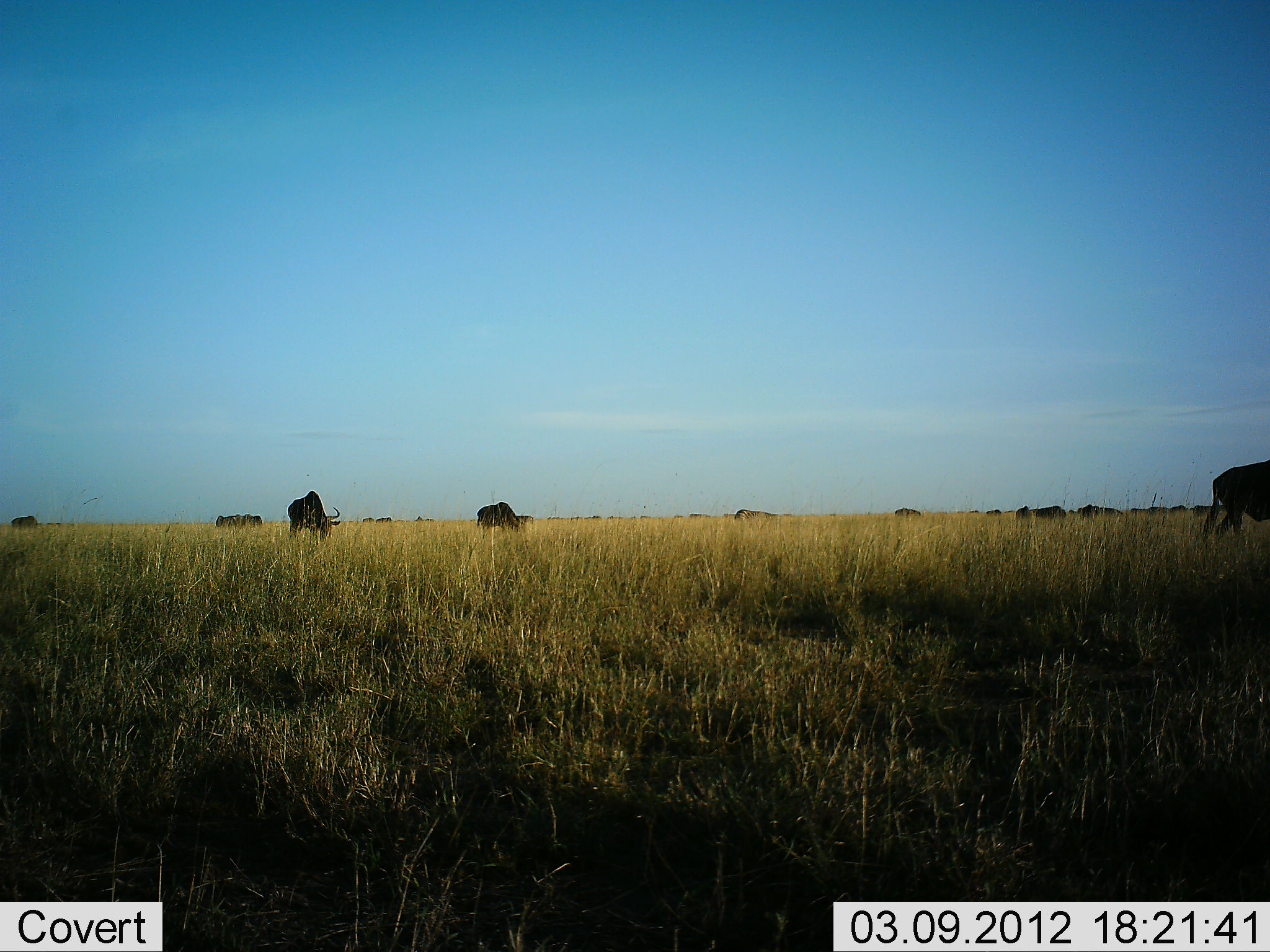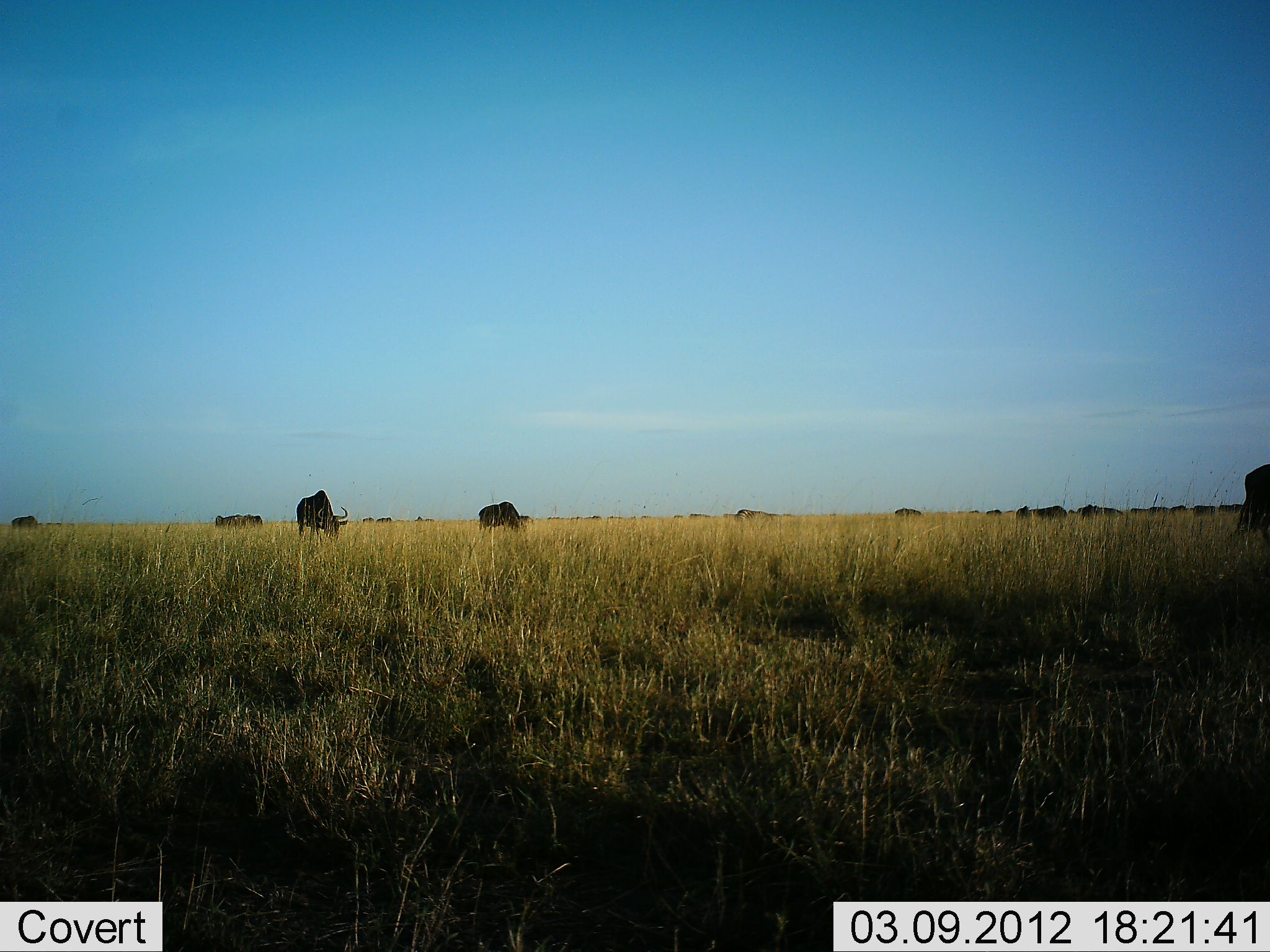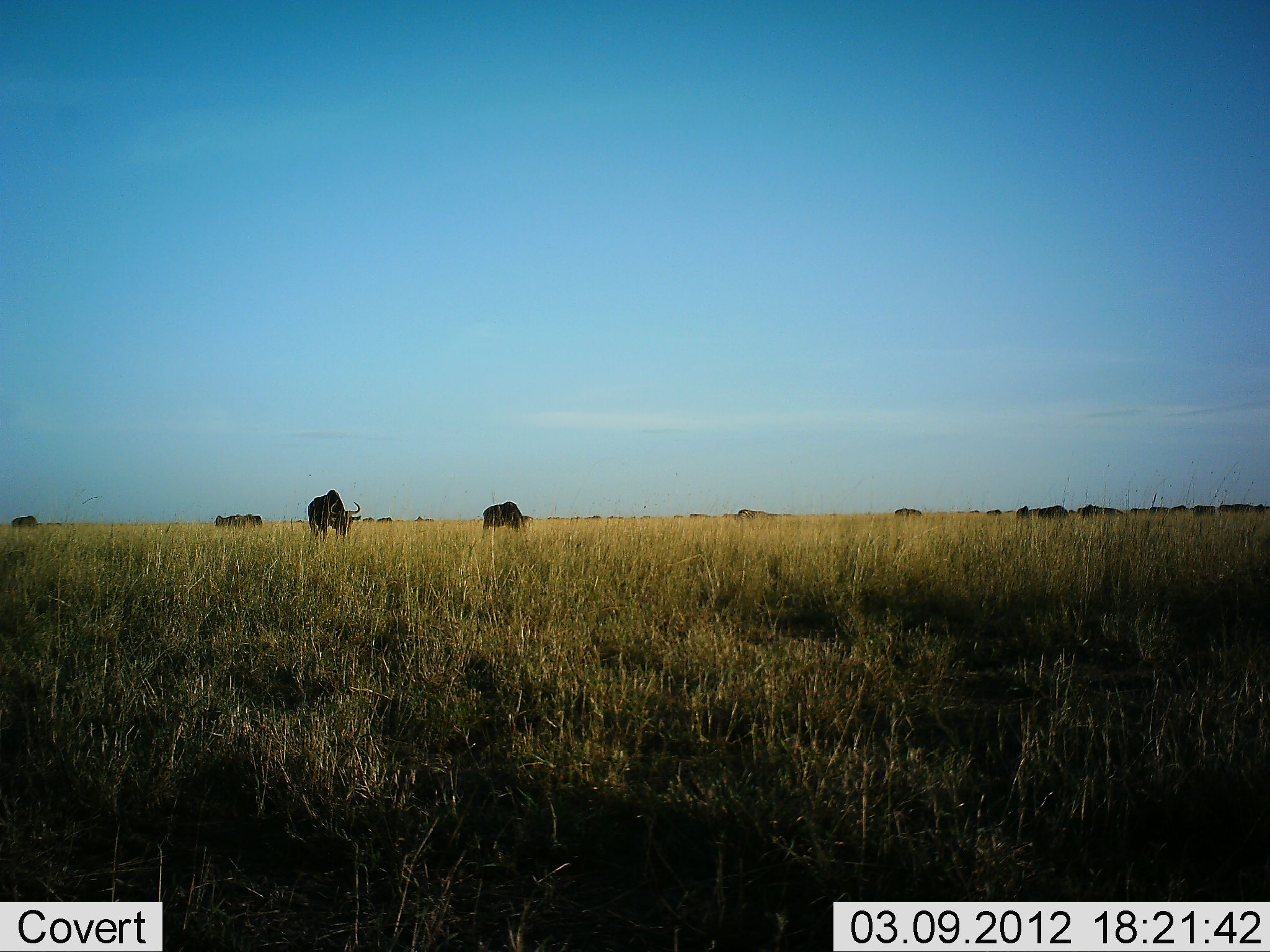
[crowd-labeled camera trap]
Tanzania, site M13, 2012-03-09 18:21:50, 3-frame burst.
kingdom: Animalia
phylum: Chordata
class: Mammalia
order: Artiodactyla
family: Bovidae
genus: Connochaetes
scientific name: Connochaetes taurinus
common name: blue wildebeest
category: wildebeest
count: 11-50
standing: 29%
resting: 6%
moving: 82%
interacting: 0%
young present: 0%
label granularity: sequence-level